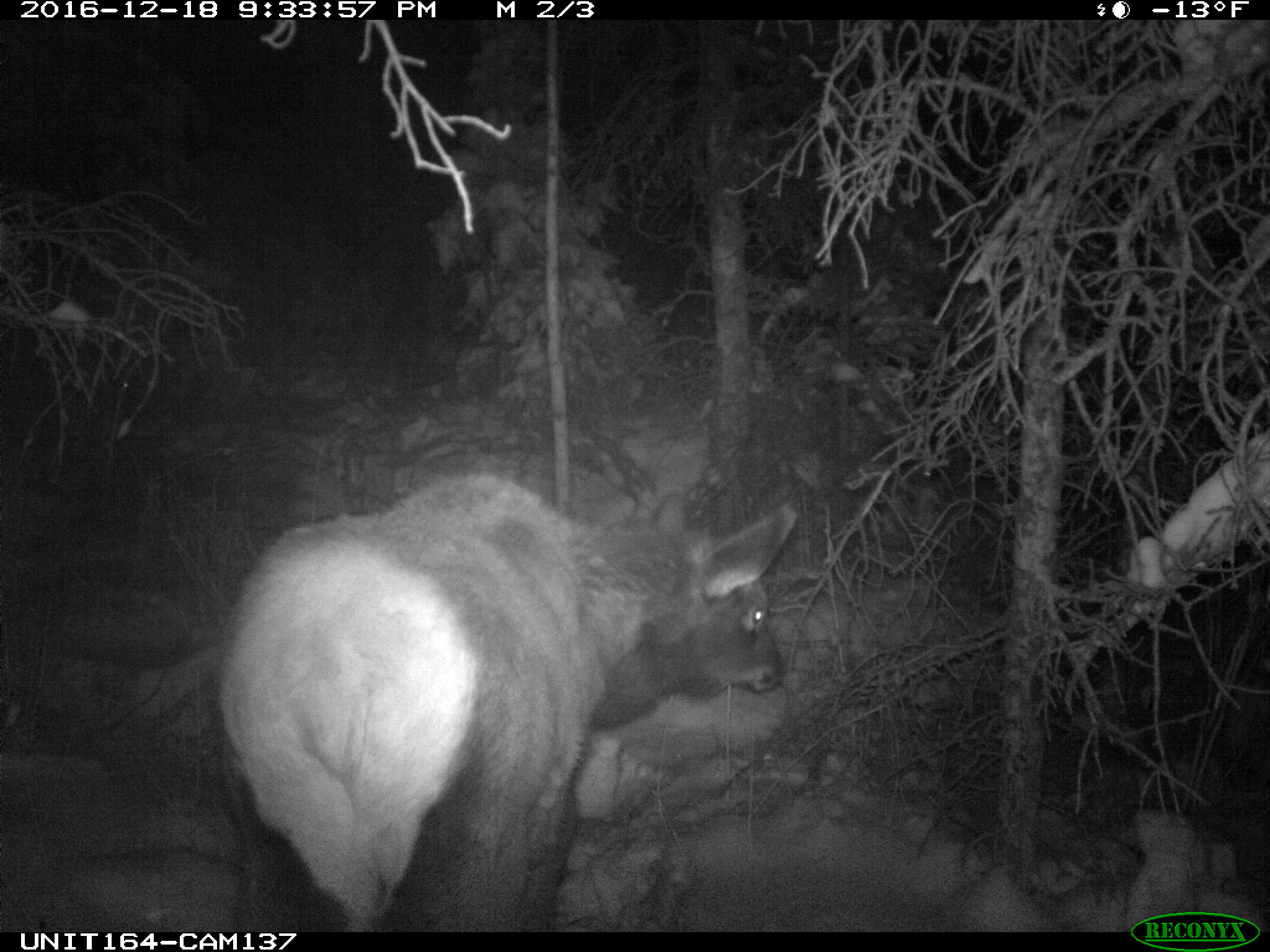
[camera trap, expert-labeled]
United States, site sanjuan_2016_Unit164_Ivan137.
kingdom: Animalia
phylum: Chordata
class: Mammalia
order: Artiodactyla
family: Cervidae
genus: Cervus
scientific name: Cervus elaphus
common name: red deer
Cervus elaphus (red deer).